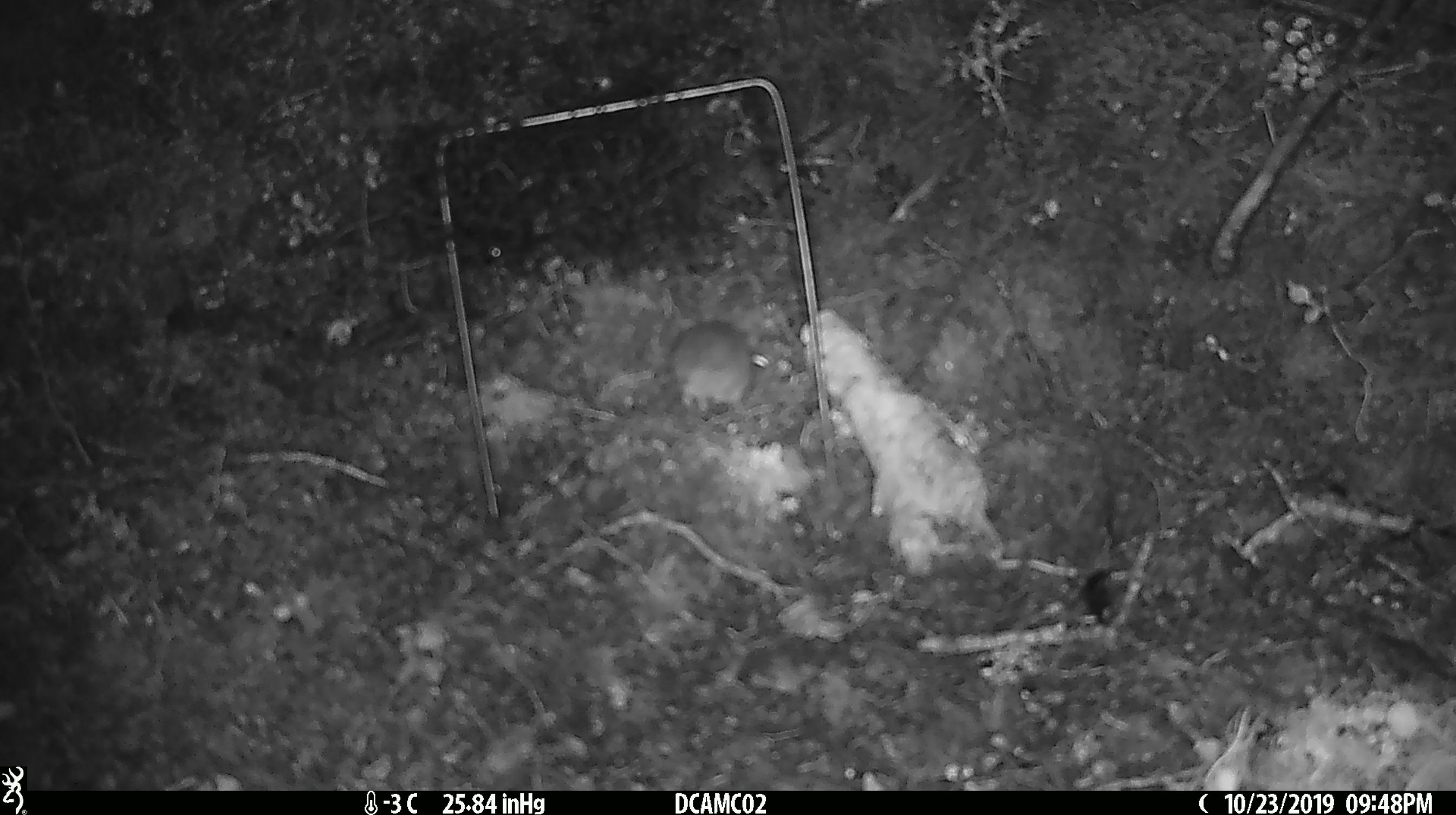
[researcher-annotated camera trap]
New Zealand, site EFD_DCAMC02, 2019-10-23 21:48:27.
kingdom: Animalia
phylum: Chordata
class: Mammalia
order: Rodentia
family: Muridae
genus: Mus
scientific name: Mus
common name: mouse